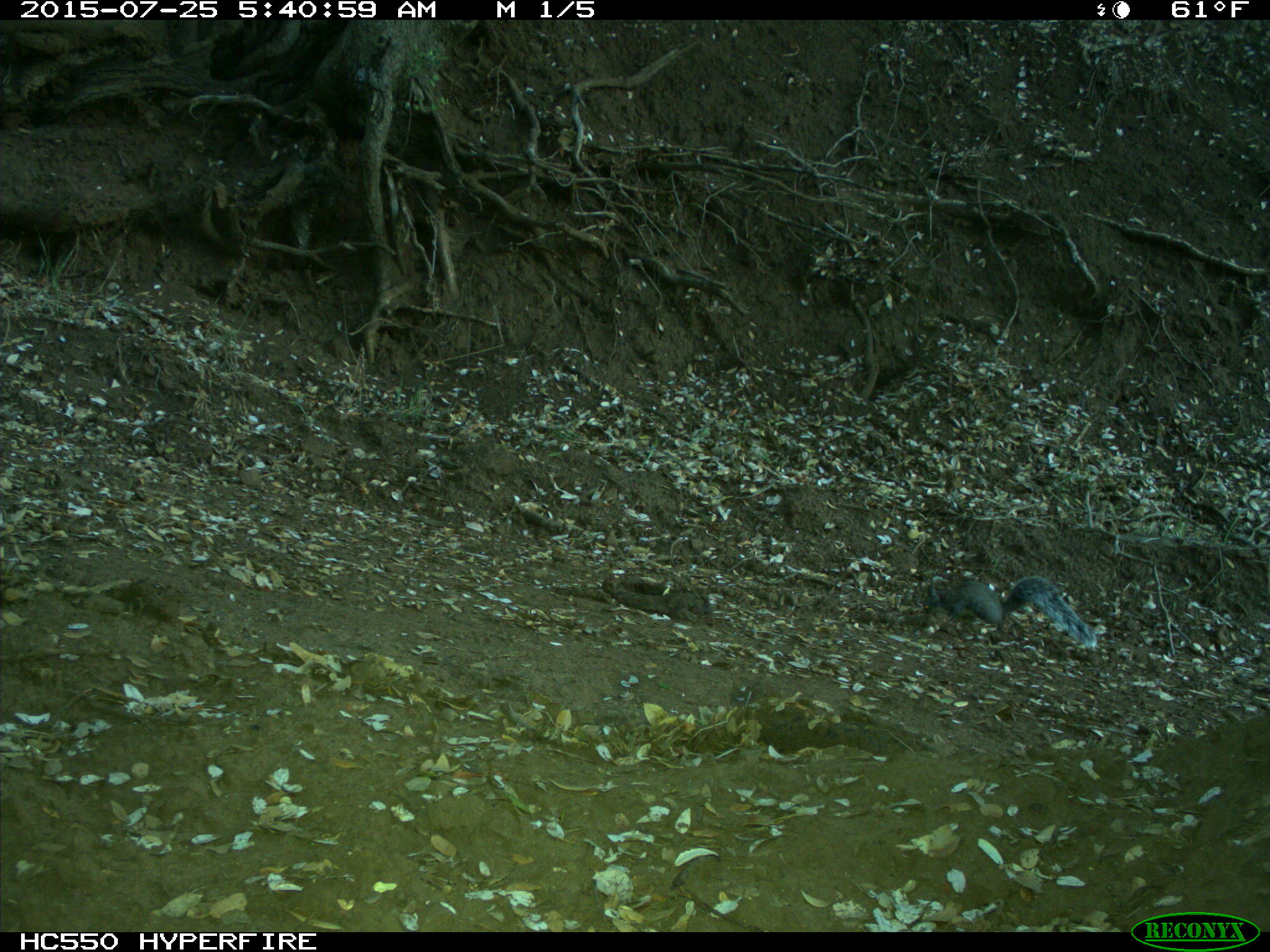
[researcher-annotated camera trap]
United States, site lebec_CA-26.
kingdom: Animalia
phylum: Chordata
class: Mammalia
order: Rodentia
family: Sciuridae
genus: Sciurus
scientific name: Sciurus carolinensis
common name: eastern gray squirrel